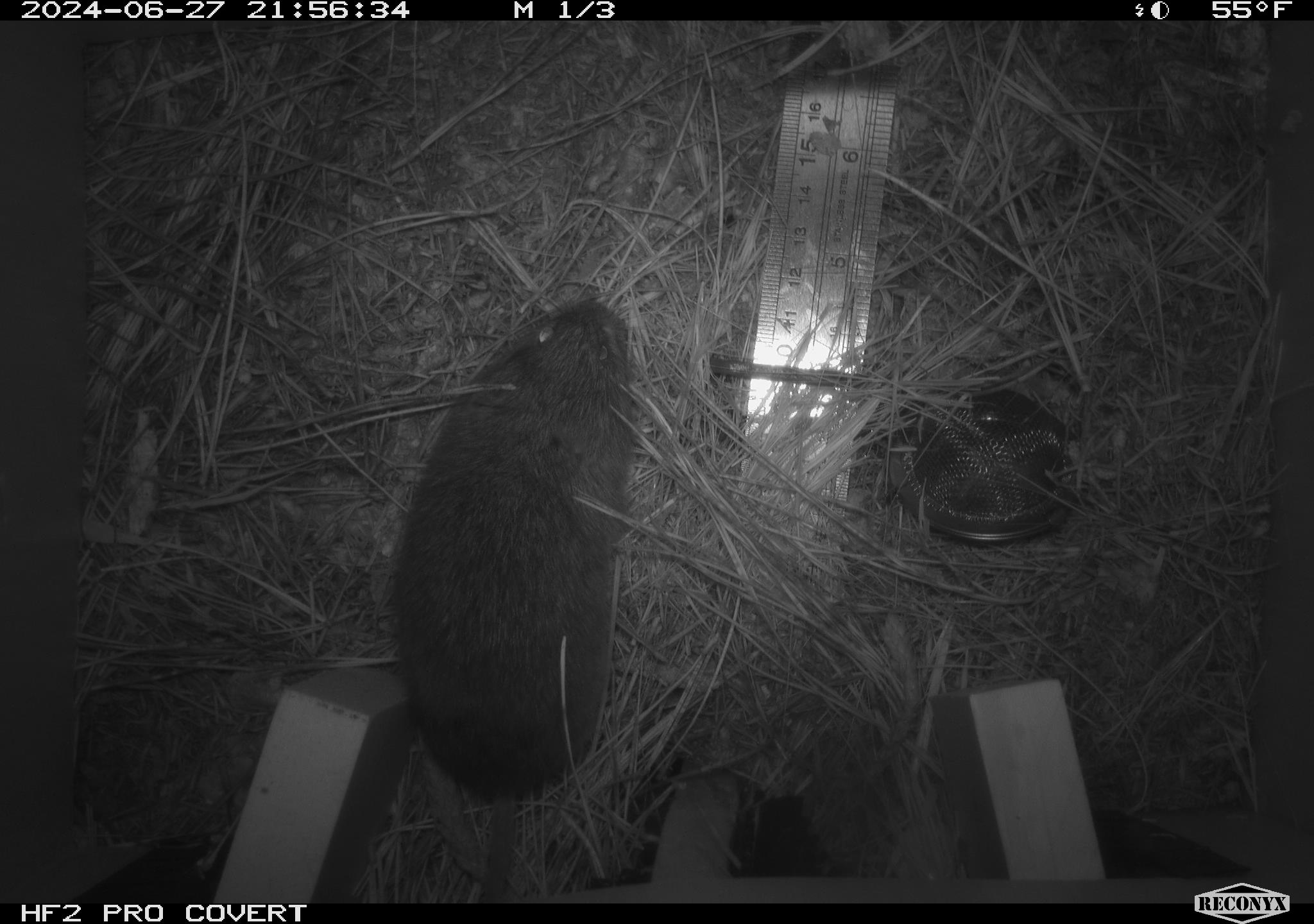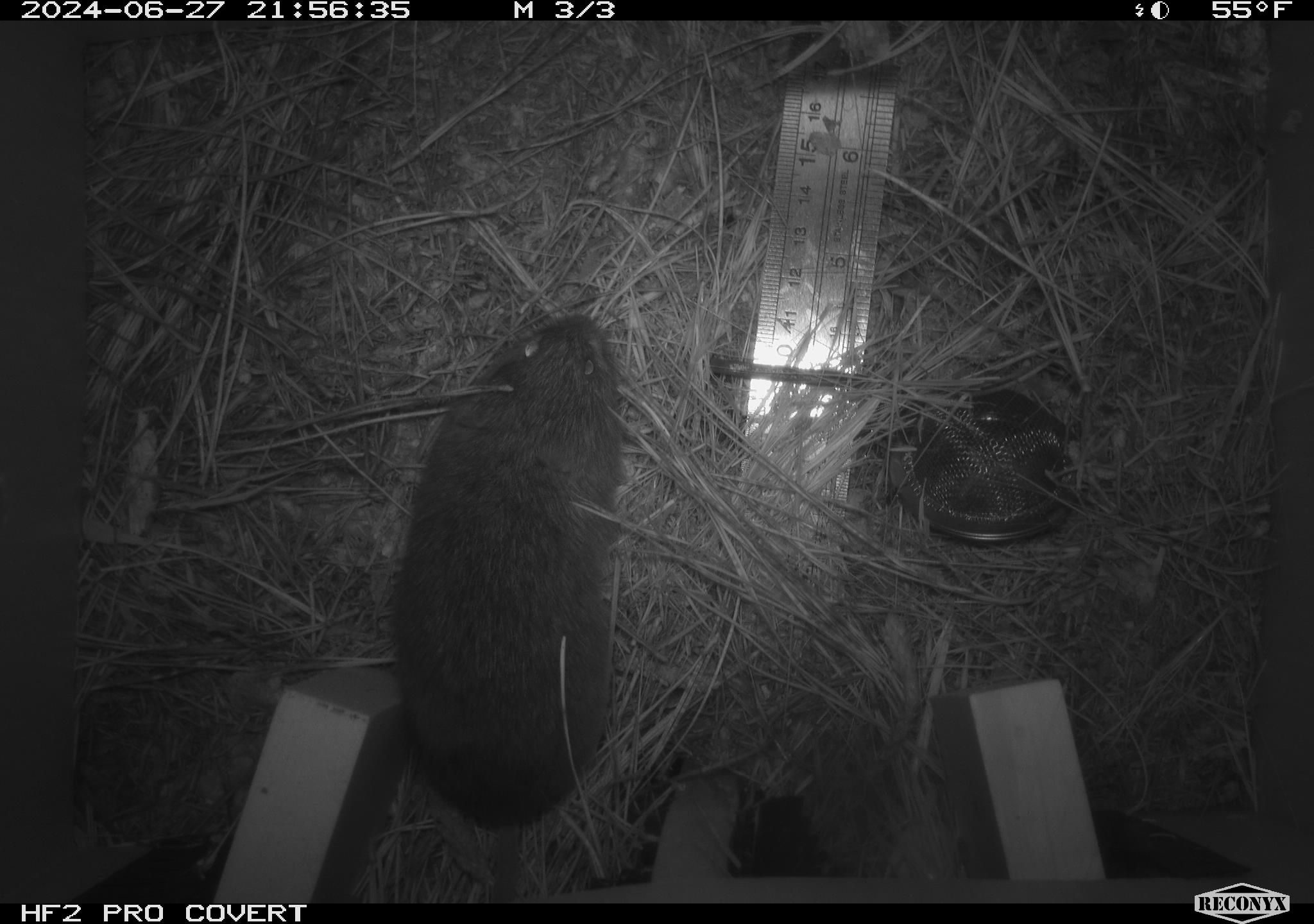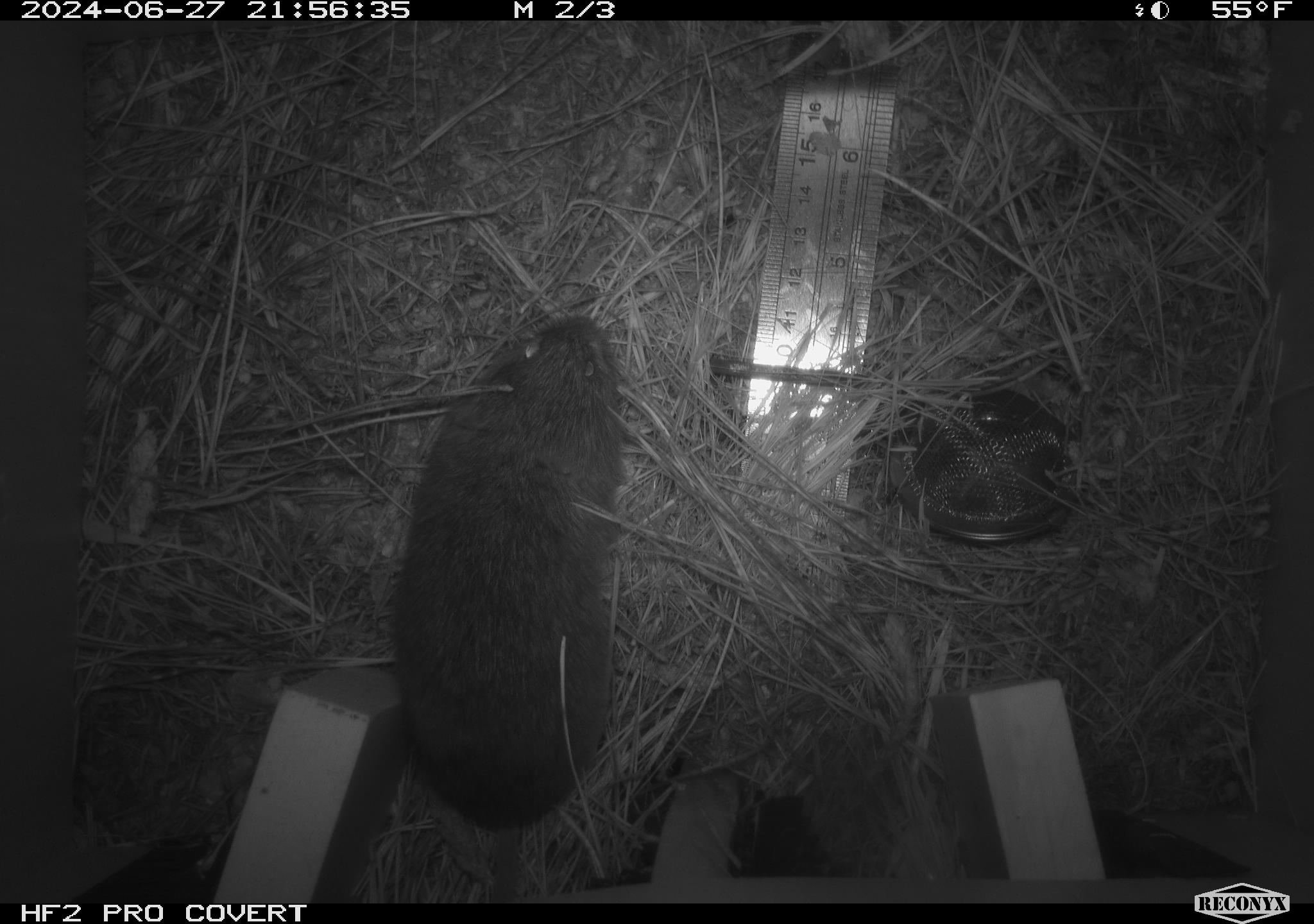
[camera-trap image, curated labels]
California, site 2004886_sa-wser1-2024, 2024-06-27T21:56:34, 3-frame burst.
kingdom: Animalia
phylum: Chordata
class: Mammalia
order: Rodentia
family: Cricetidae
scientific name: Arvicolinae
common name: voles, lemmings, and muskrats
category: arvicolinae subfamily